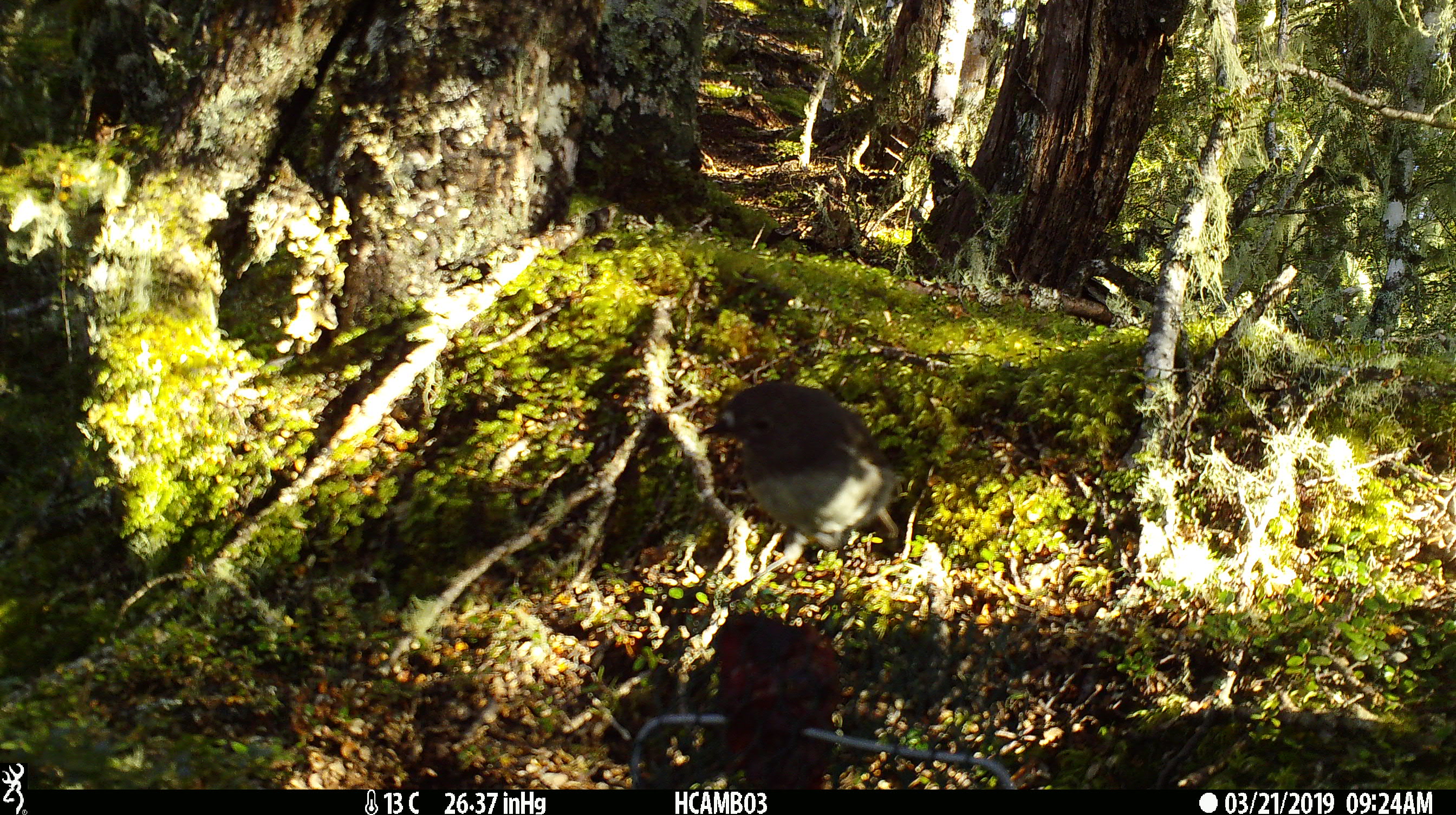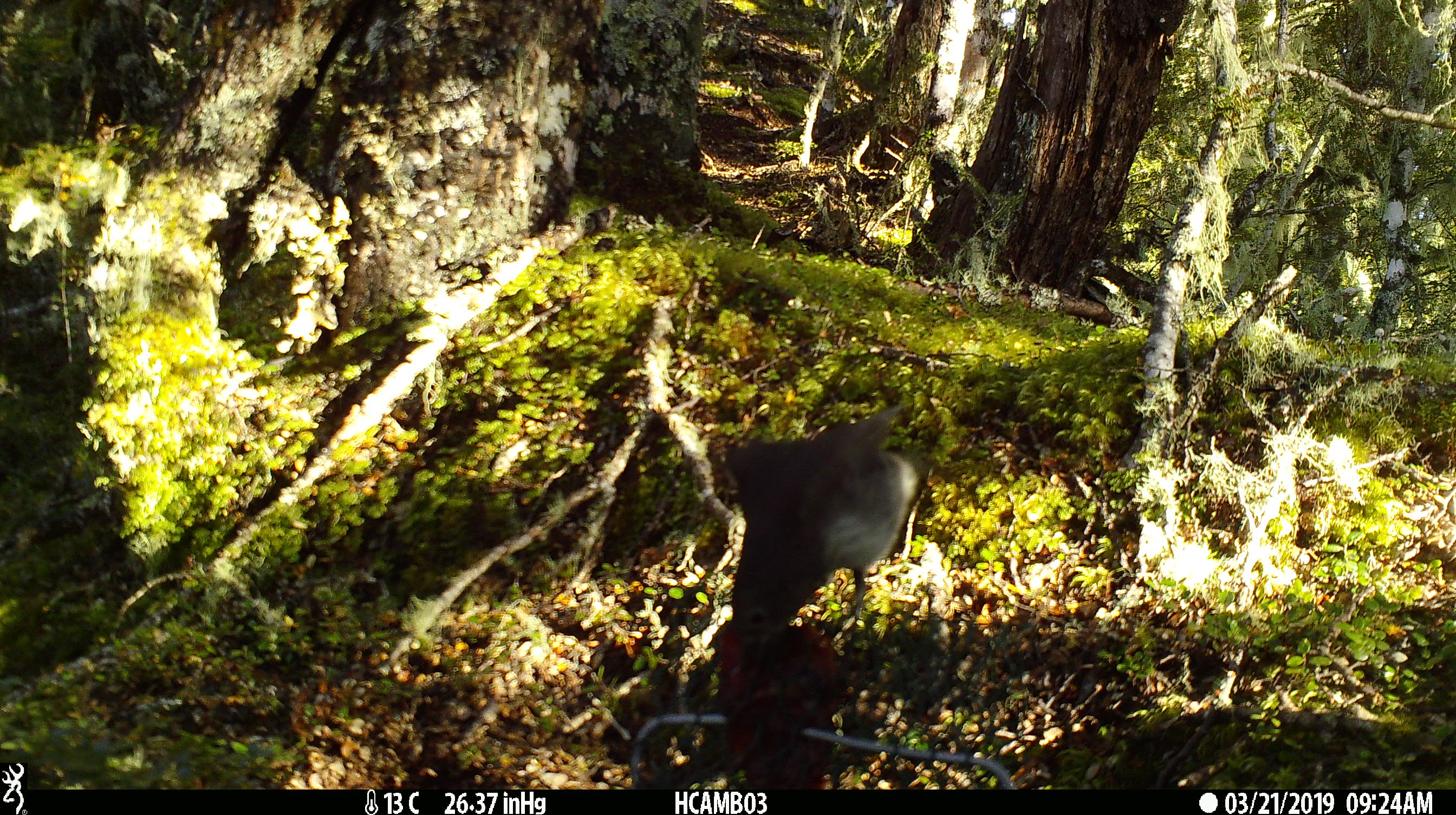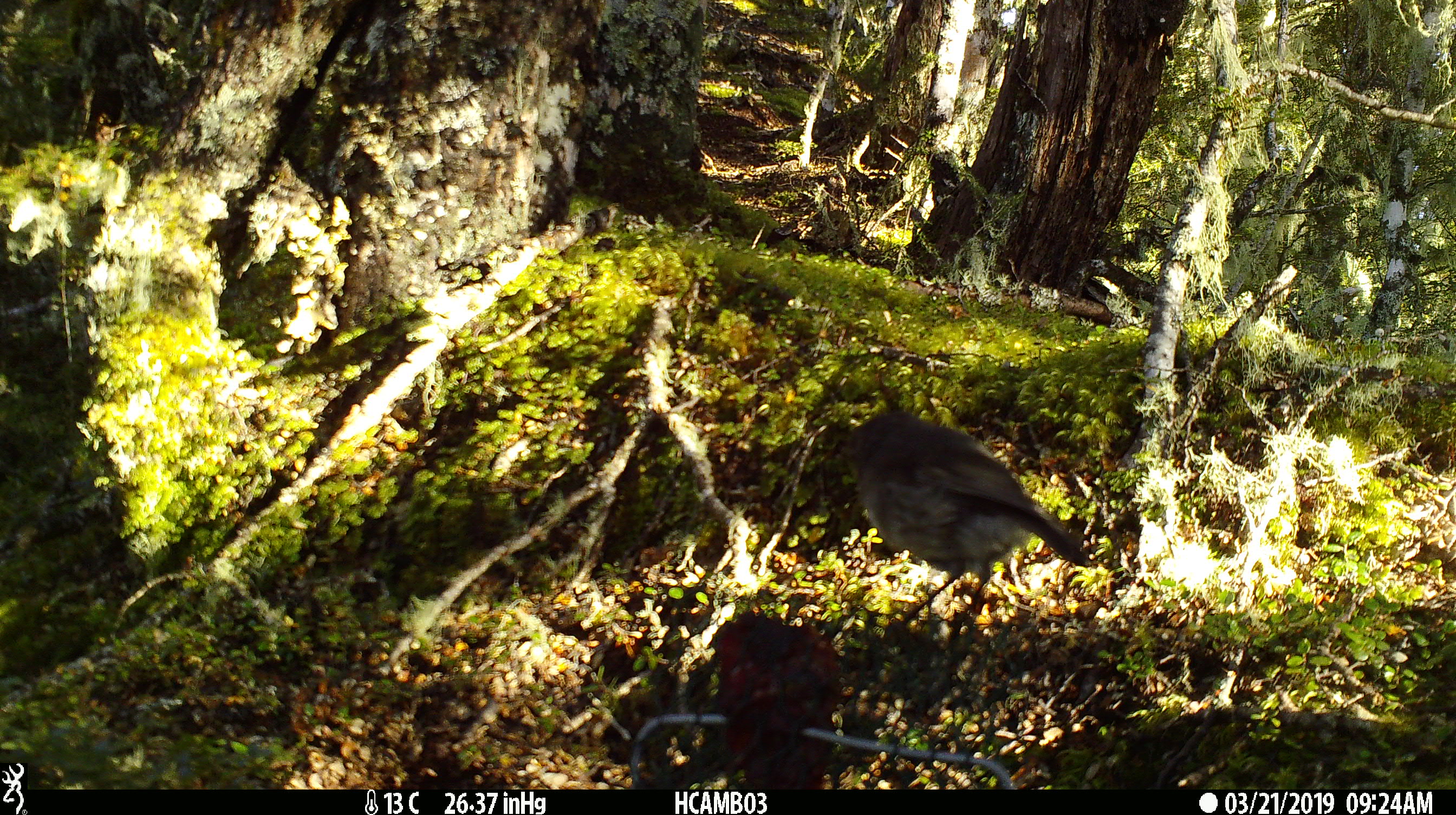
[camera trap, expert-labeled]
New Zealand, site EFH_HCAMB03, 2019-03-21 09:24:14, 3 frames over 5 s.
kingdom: Animalia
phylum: Chordata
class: Aves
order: Passeriformes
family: Petroicidae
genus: Petroica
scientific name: Petroica australis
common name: new zealand robin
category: robin